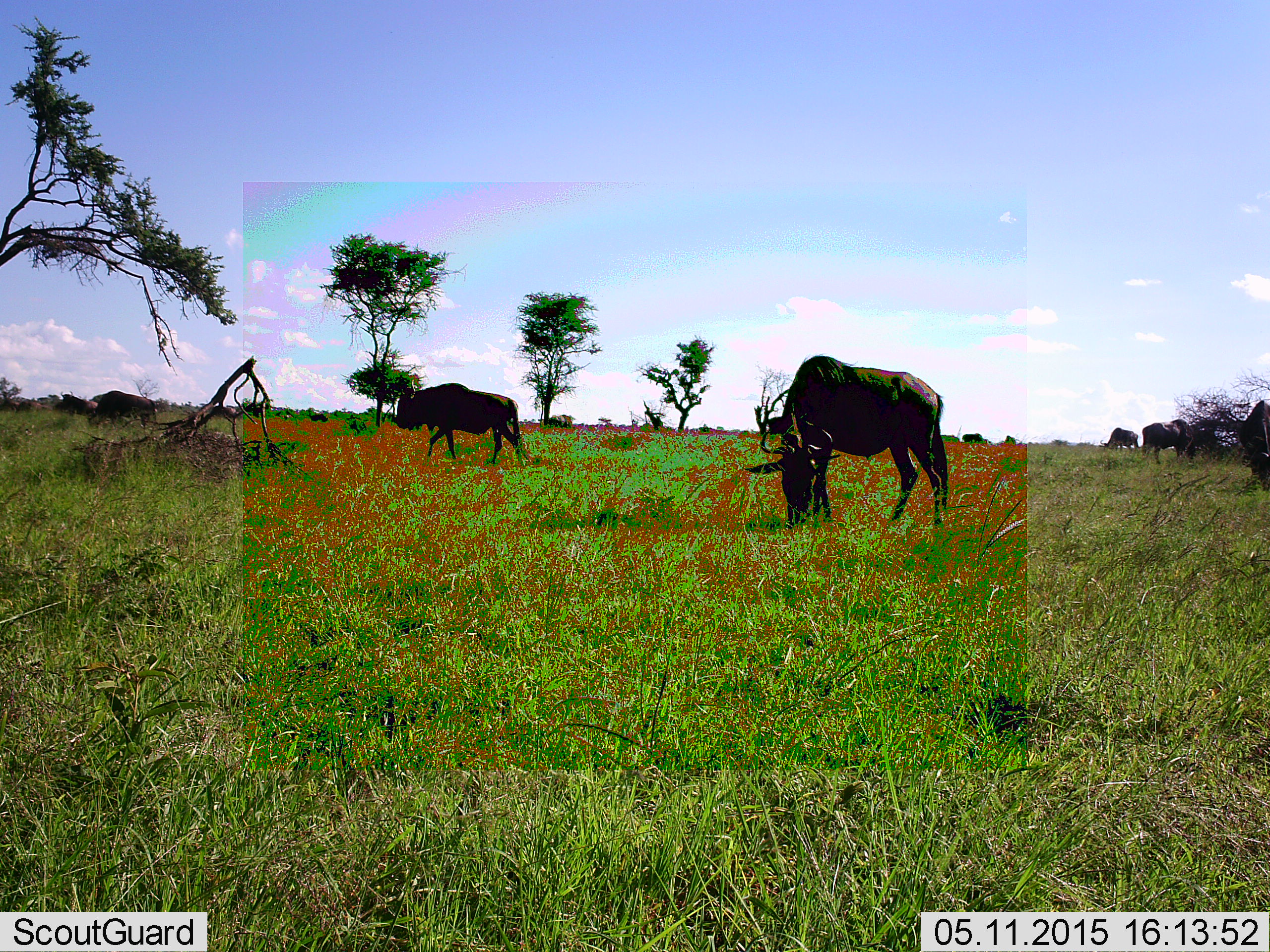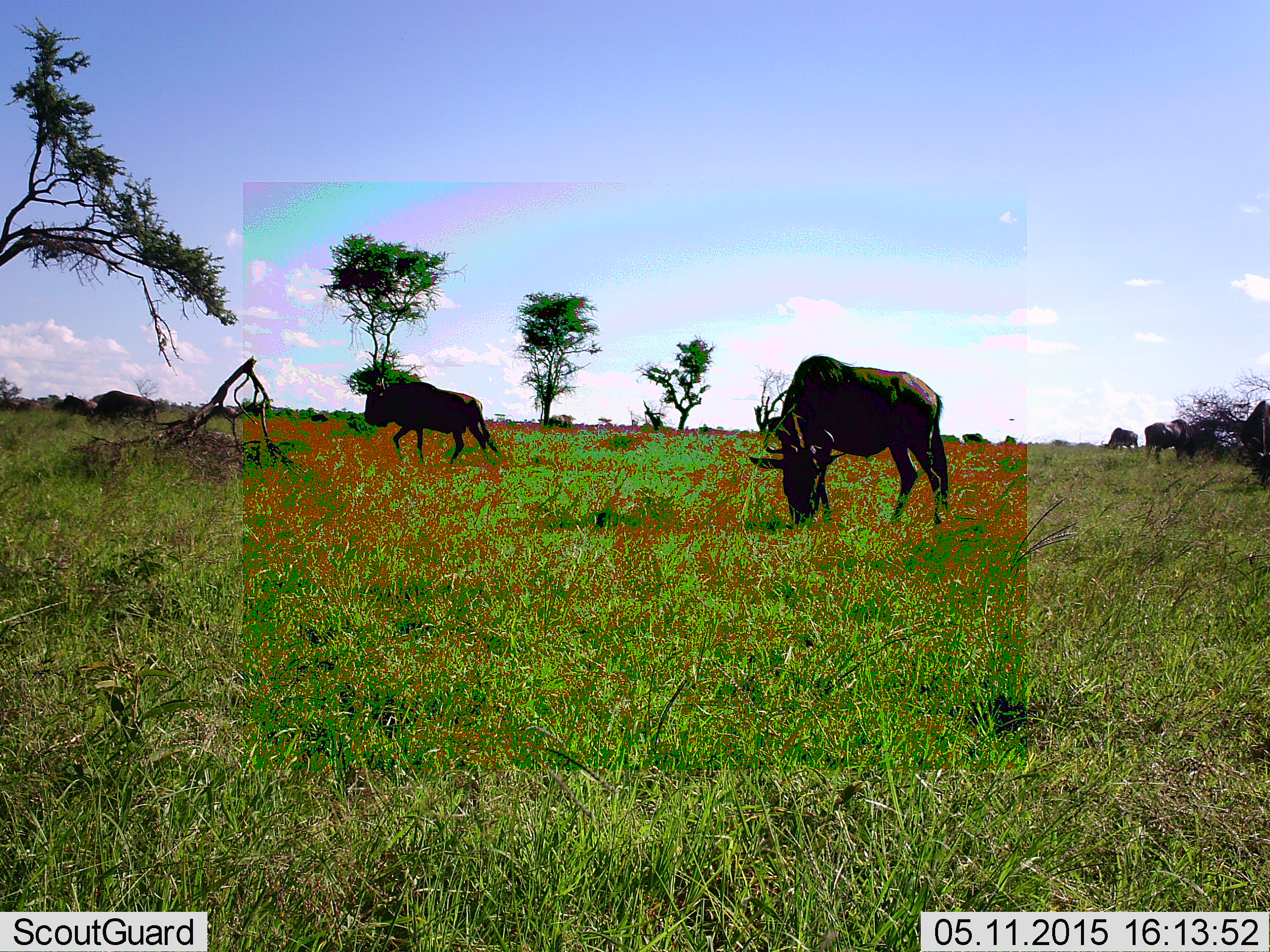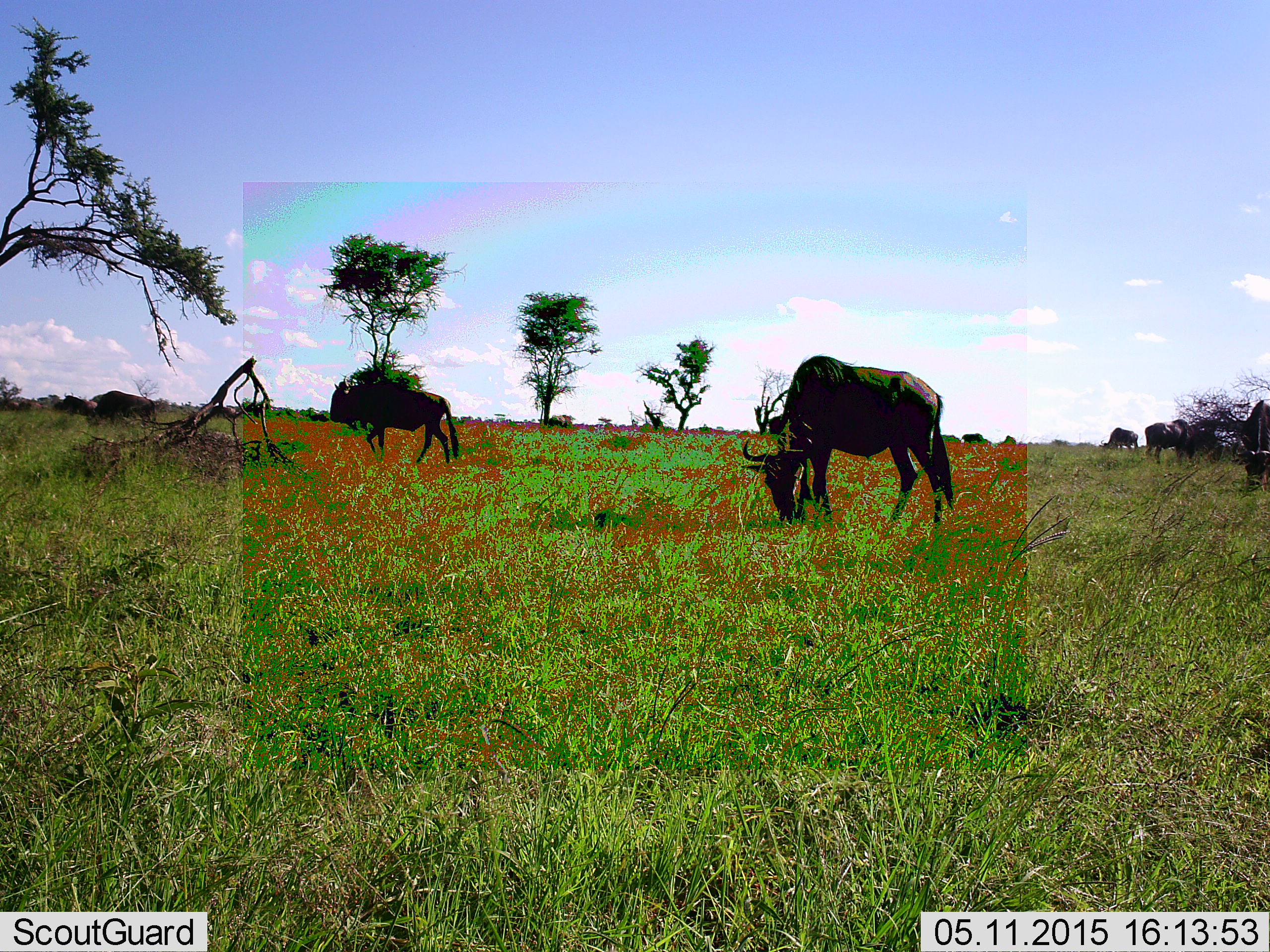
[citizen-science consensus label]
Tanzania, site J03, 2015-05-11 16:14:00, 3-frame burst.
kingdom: Animalia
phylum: Chordata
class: Mammalia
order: Artiodactyla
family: Bovidae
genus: Connochaetes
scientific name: Connochaetes taurinus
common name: blue wildebeest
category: wildebeest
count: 7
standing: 70%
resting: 0%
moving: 70%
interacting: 0%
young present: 0%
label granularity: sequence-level